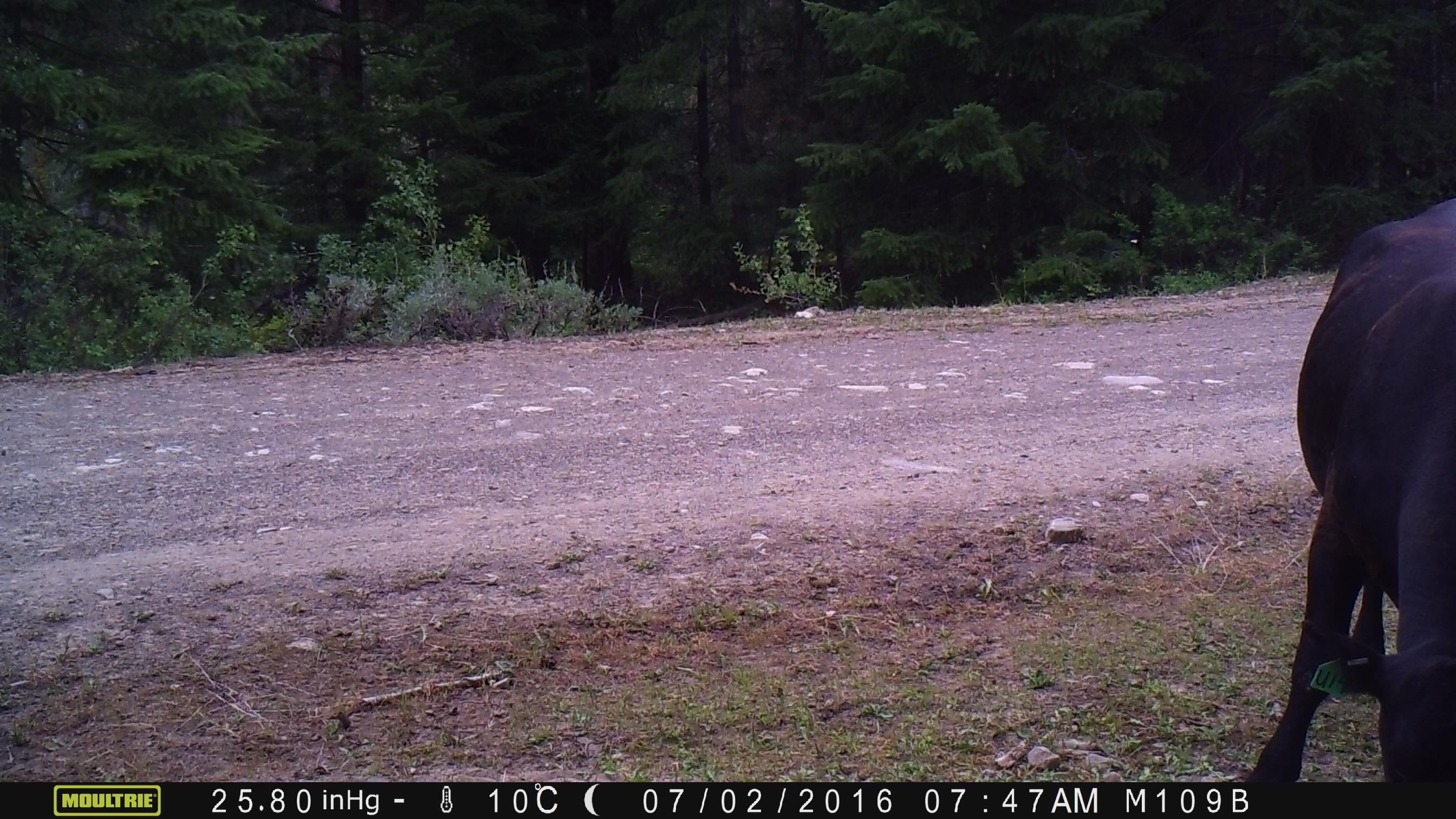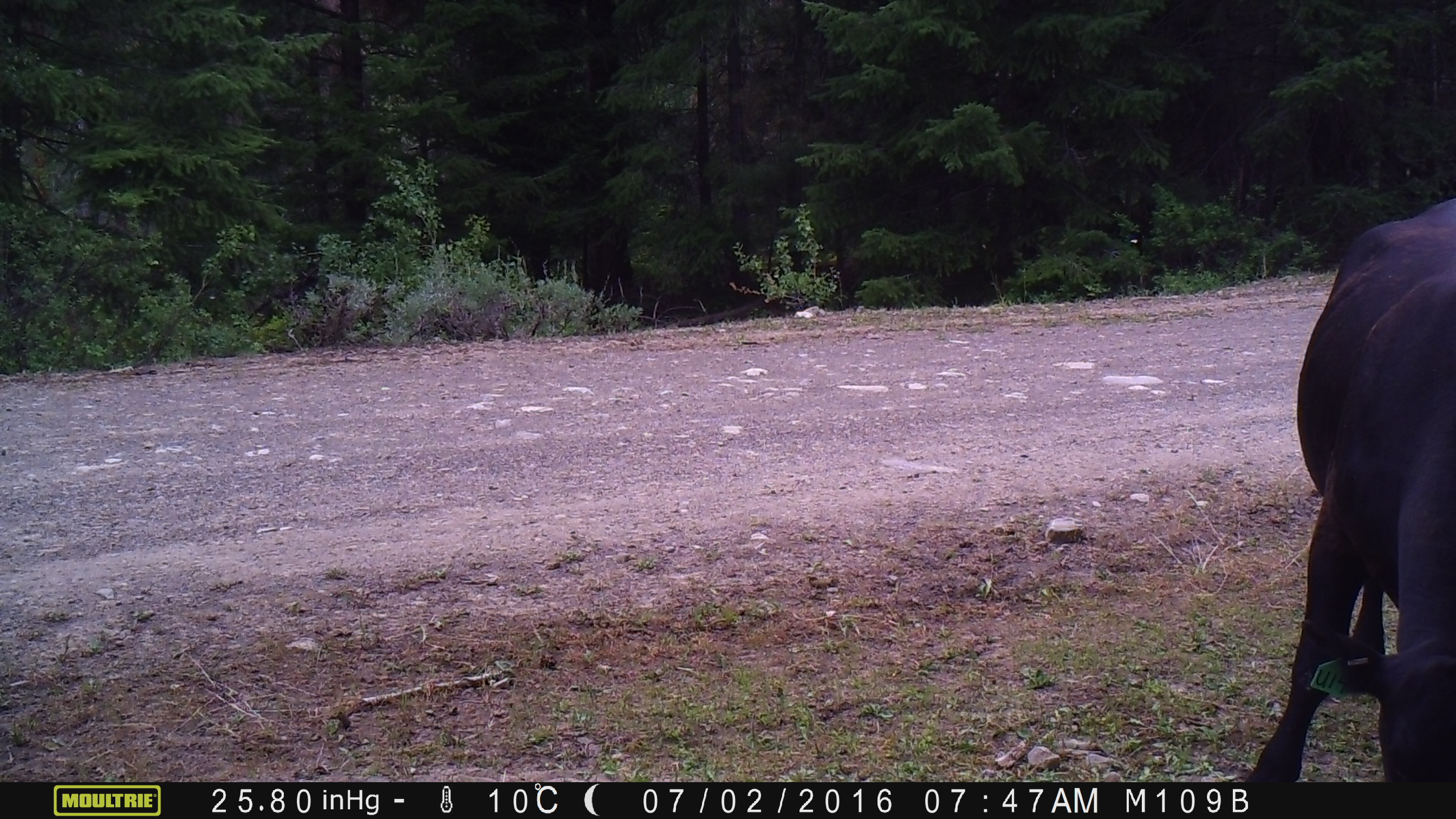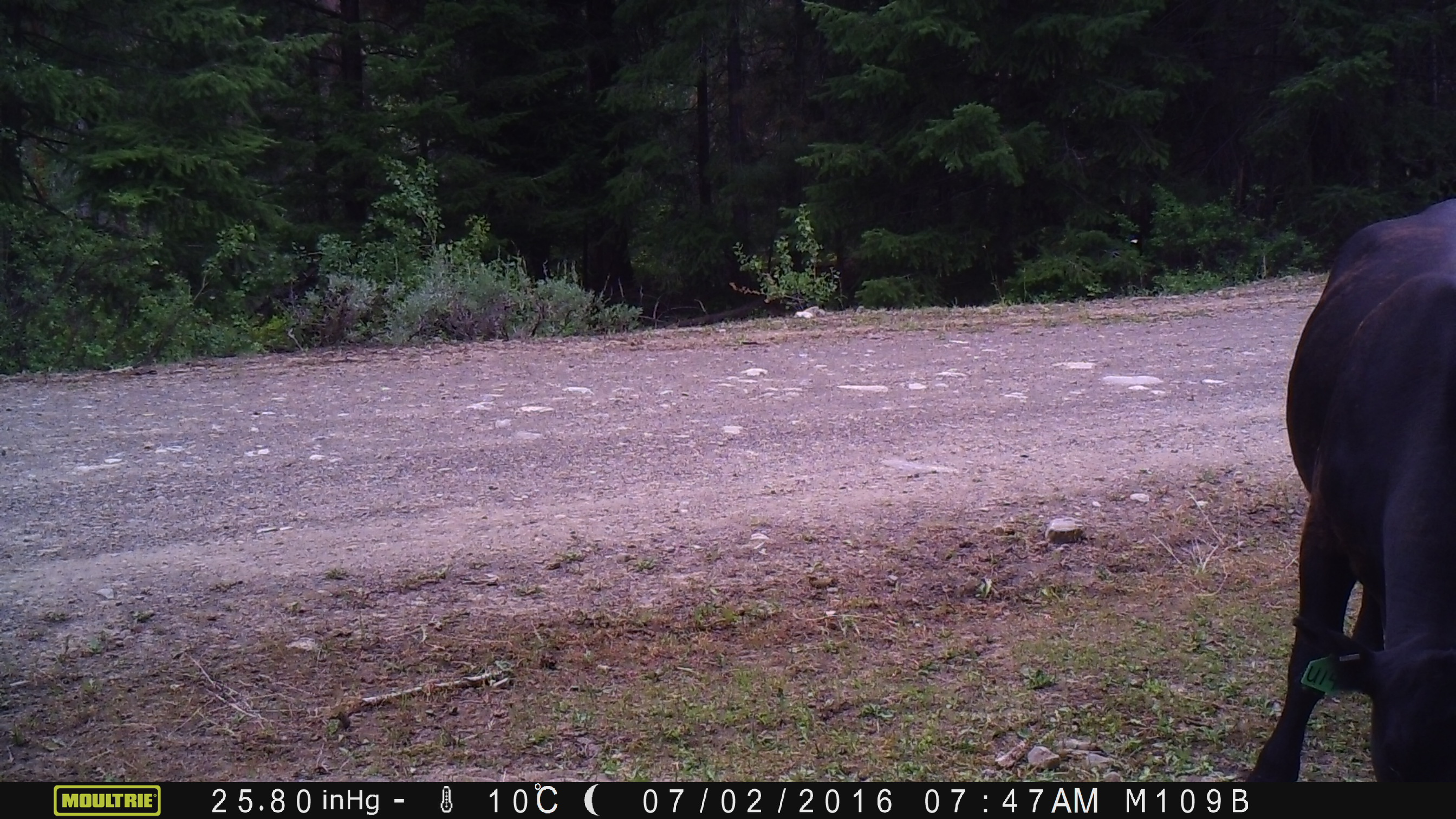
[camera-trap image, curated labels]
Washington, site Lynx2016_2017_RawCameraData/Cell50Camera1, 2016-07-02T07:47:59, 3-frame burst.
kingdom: Animalia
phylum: Chordata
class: Mammalia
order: Artiodactyla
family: Bovidae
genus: Bos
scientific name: Bos taurus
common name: domestic cattle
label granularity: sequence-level